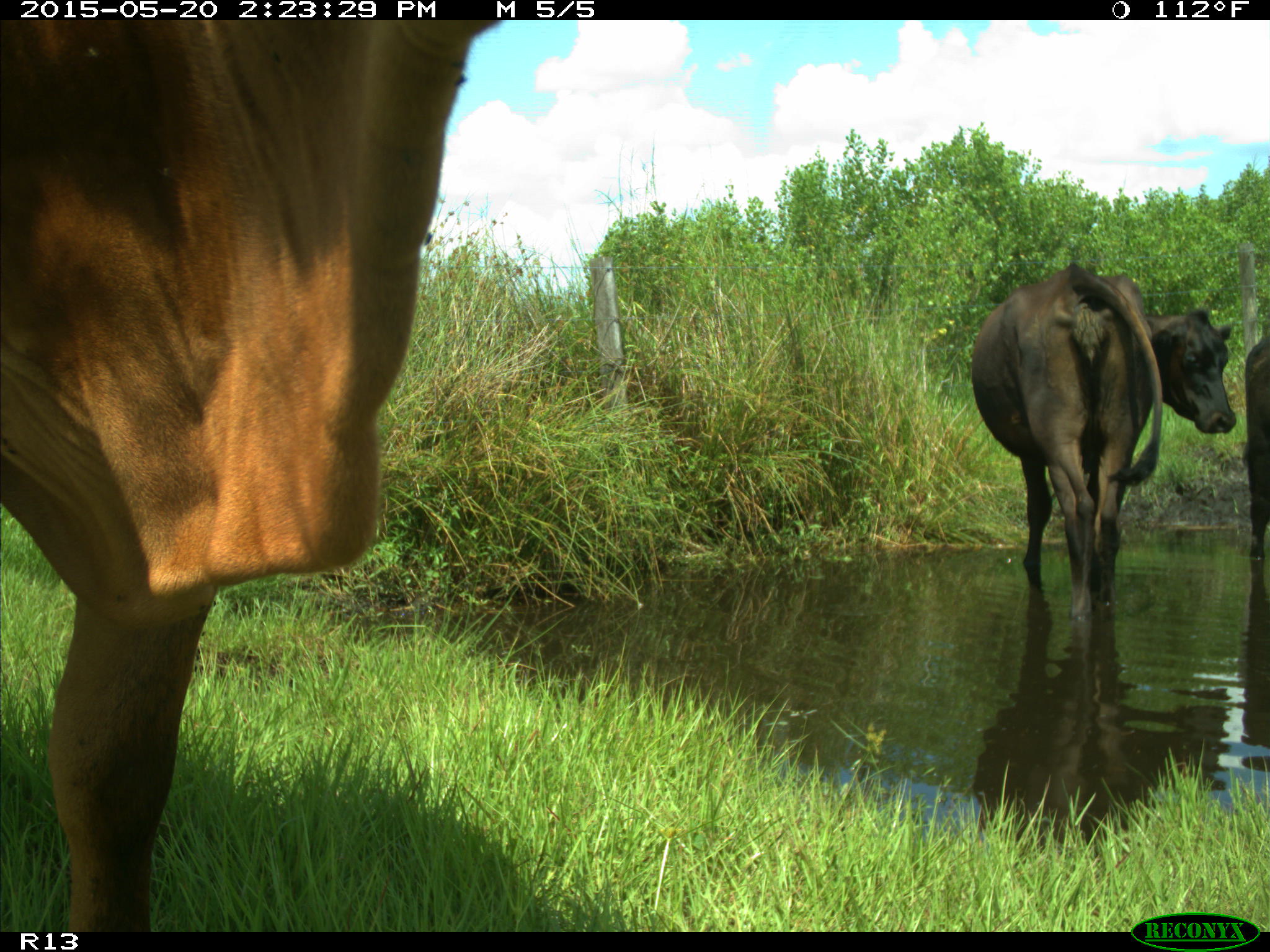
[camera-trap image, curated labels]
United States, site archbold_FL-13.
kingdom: Animalia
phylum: Chordata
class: Mammalia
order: Artiodactyla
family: Bovidae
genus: Bos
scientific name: Bos taurus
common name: domestic cow